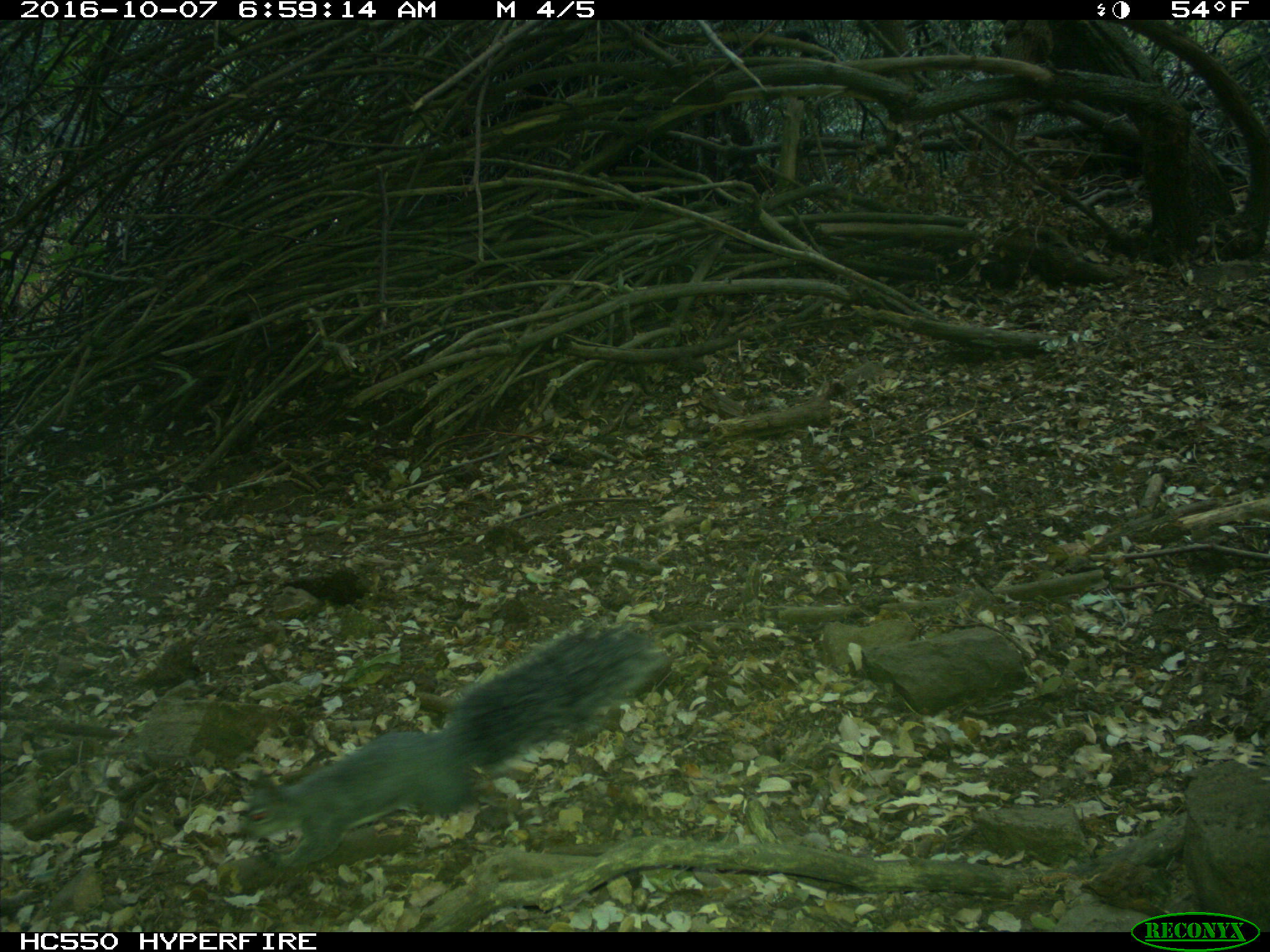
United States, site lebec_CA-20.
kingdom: Animalia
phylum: Chordata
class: Mammalia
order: Rodentia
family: Sciuridae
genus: Sciurus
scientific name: Sciurus carolinensis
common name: eastern gray squirrel